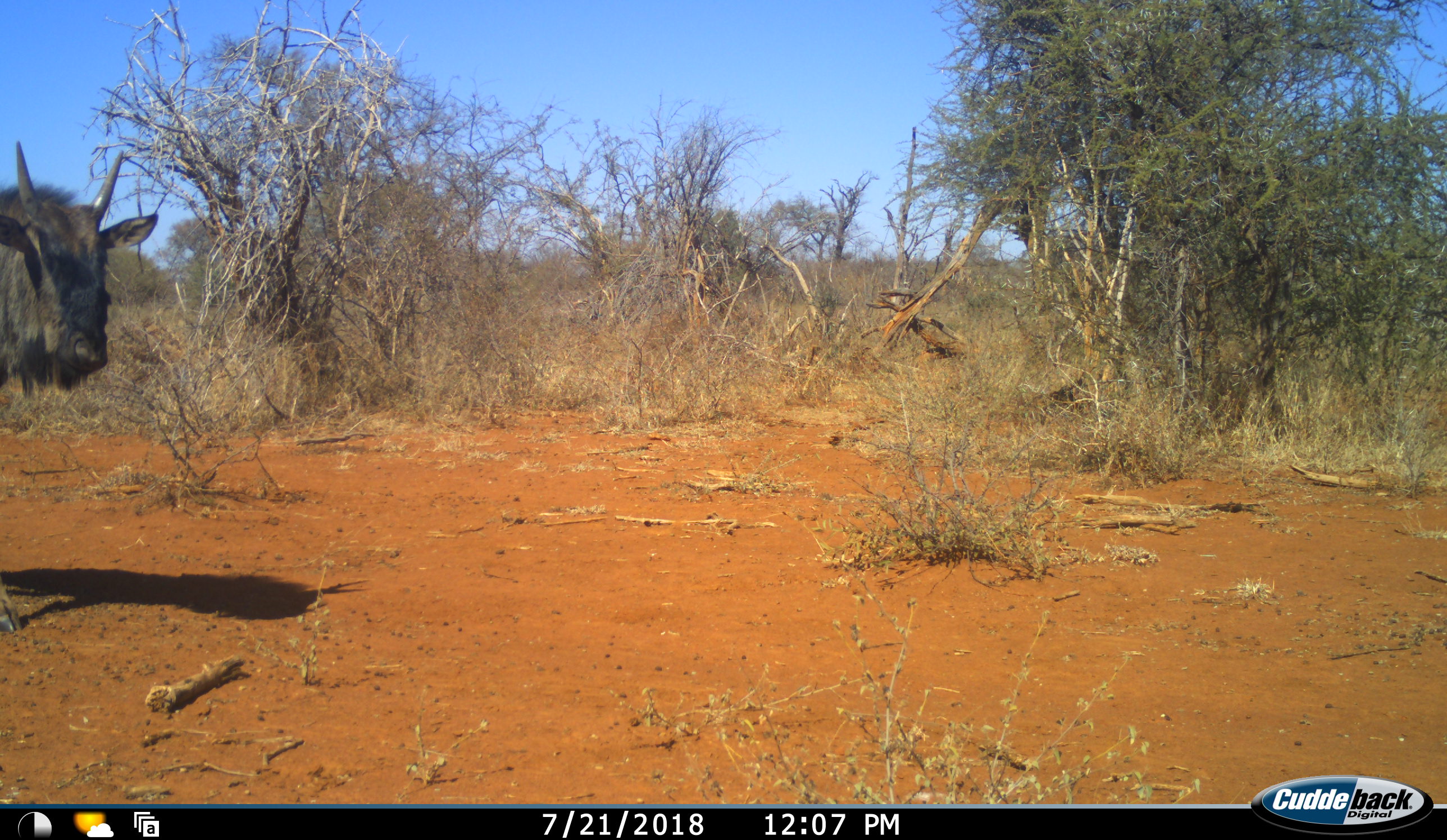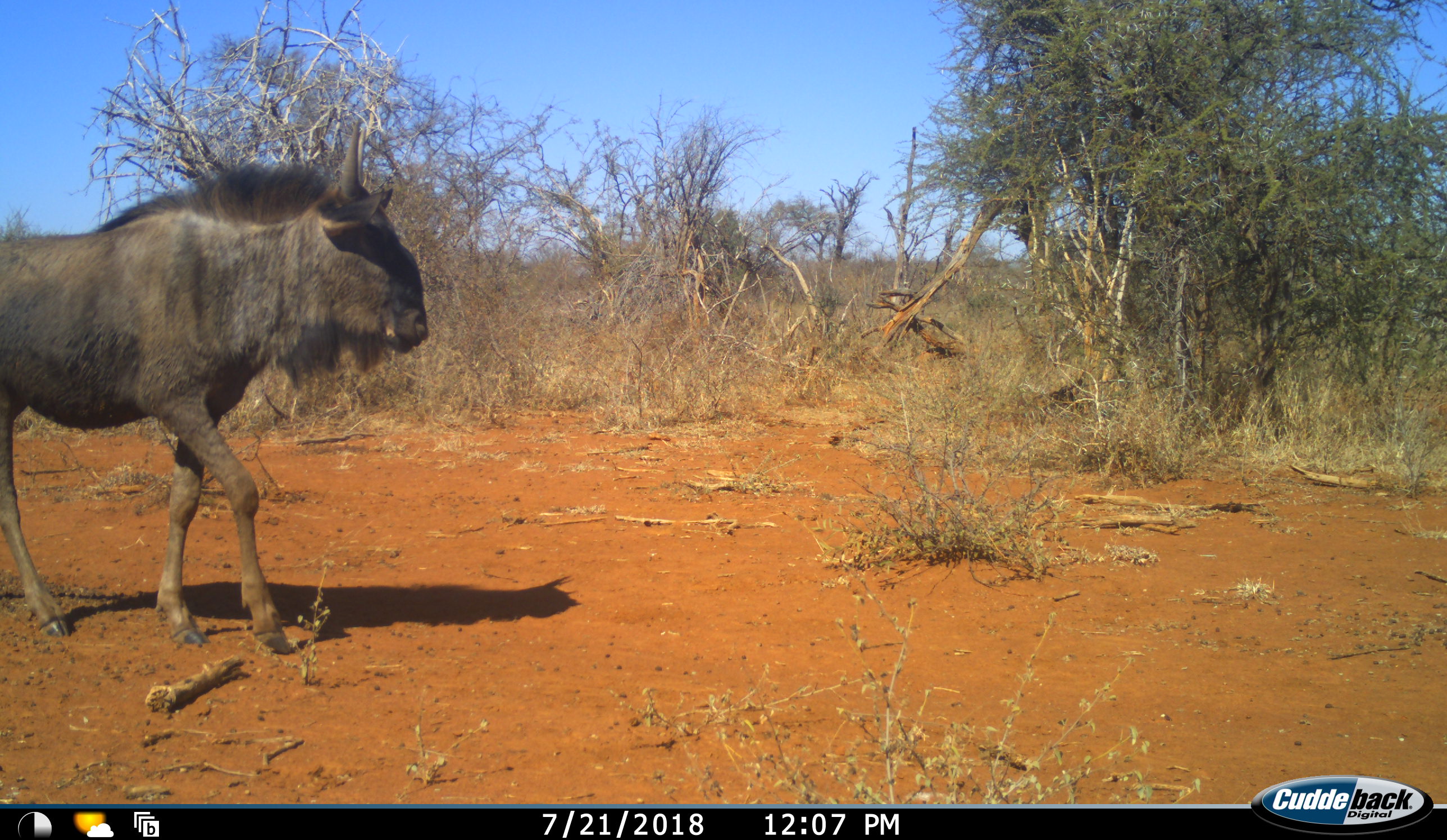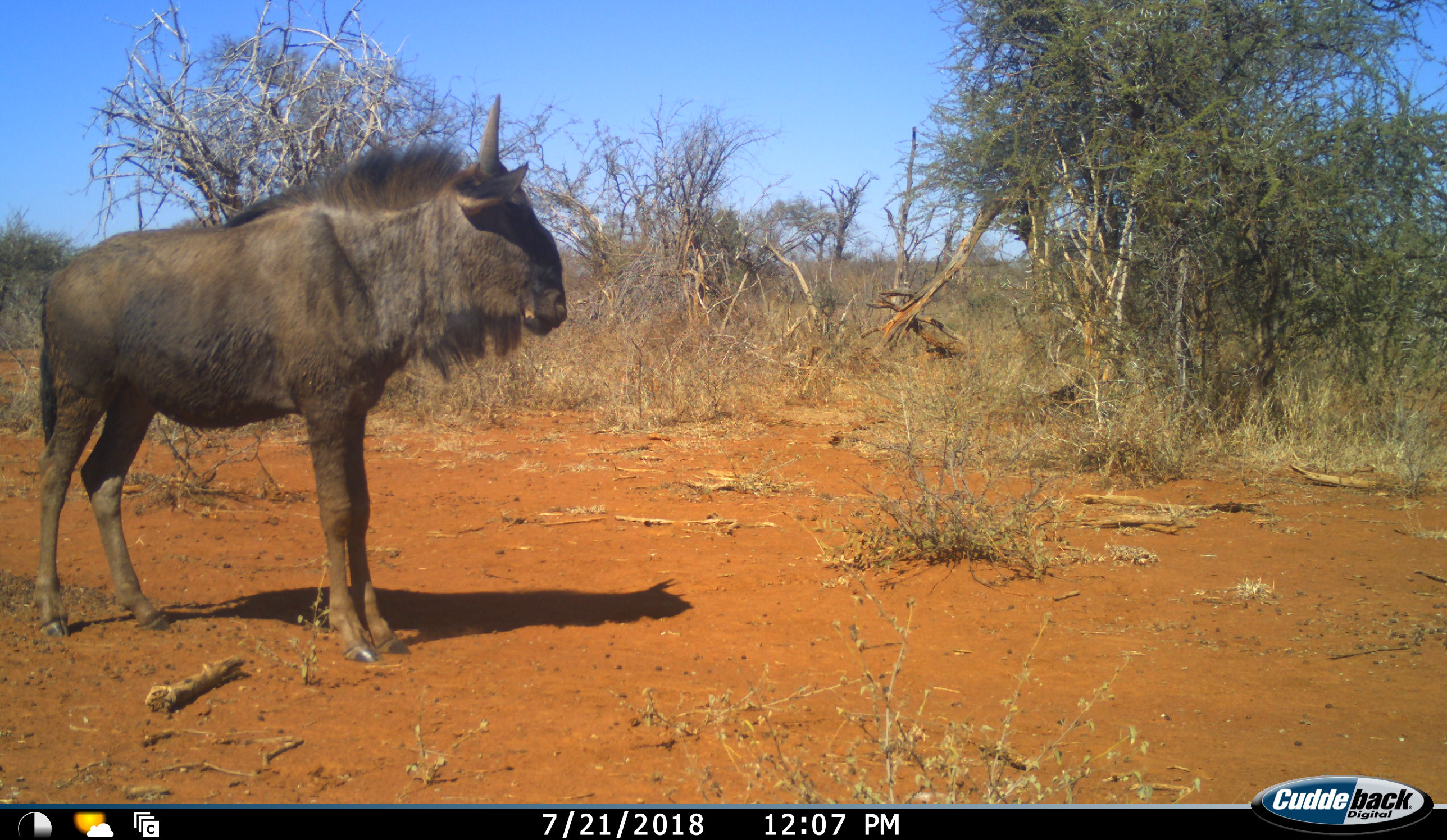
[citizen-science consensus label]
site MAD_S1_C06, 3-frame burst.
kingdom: Animalia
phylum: Chordata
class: Mammalia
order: Artiodactyla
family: Bovidae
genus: Connochaetes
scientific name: Connochaetes taurinus taurinus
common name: blue wildebeest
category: wildebeestblue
Wildebeestblue (blue wildebeest) (Connochaetes taurinus taurinus), count 1. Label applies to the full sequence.